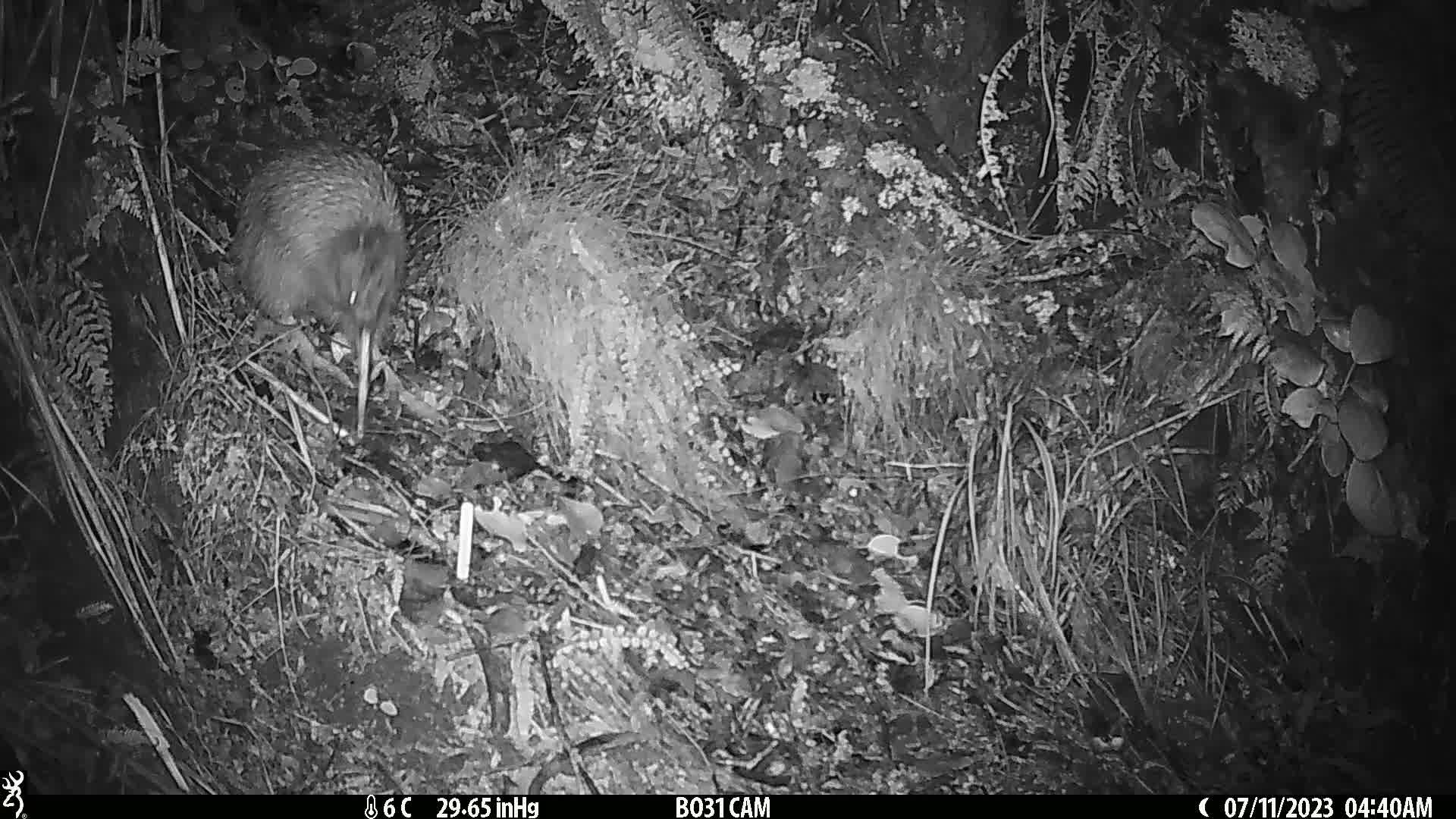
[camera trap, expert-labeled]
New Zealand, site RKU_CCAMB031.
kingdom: Animalia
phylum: Chordata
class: Aves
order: Apterygiformes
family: Apterygidae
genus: Apteryx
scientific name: Apteryx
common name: kiwi